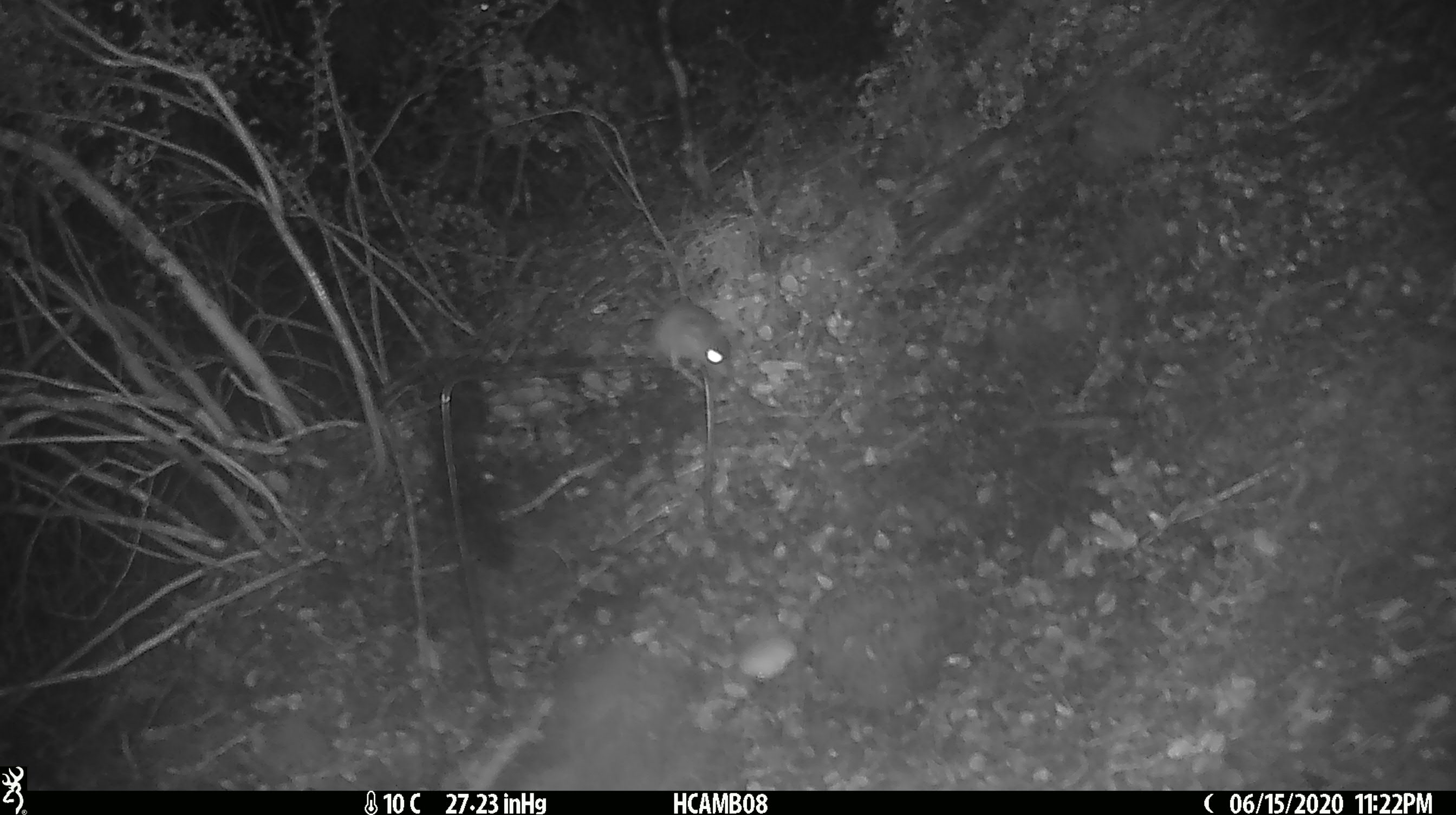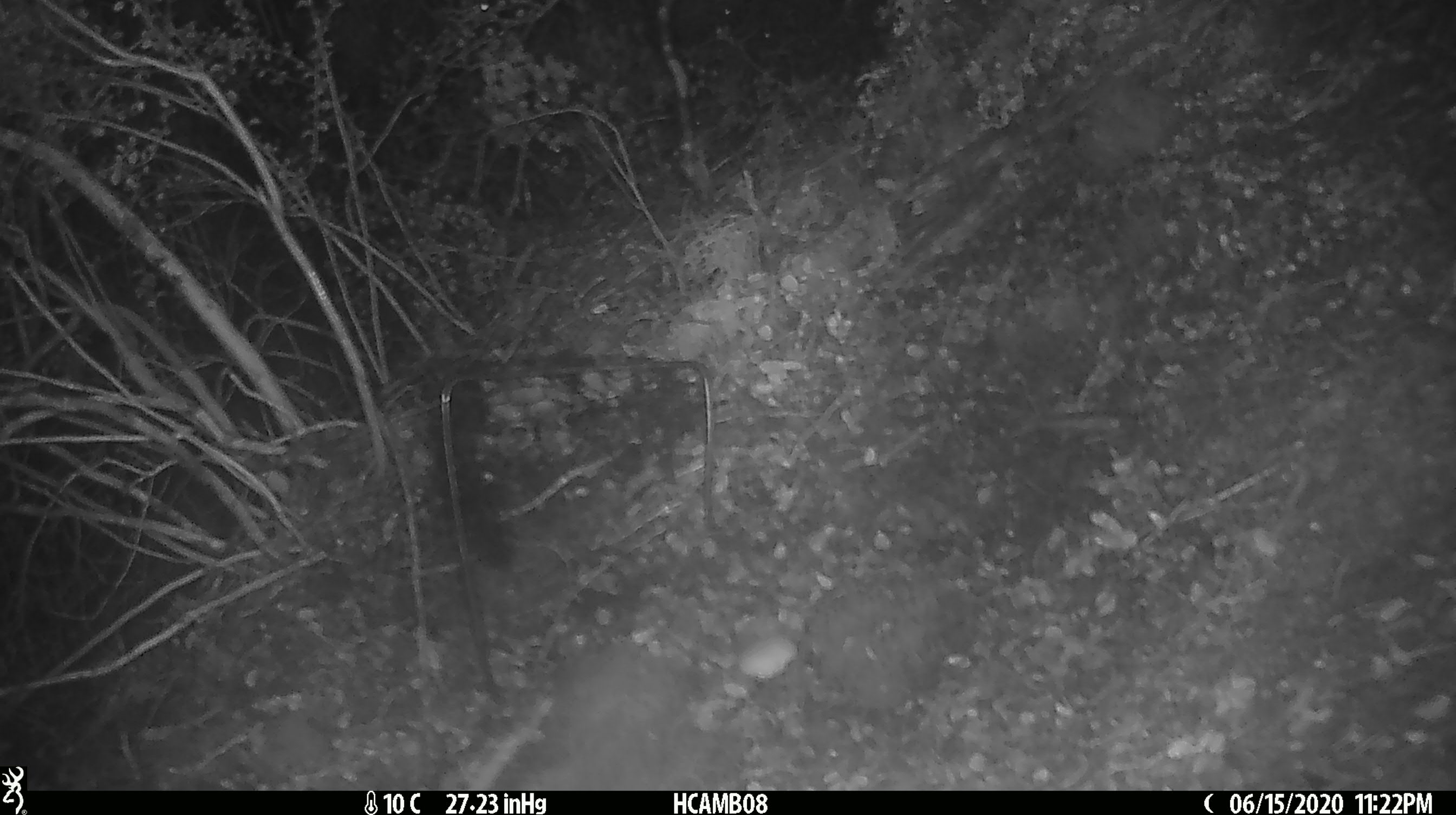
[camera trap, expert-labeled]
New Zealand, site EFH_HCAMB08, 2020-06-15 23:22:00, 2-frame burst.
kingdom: Animalia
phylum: Chordata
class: Mammalia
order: Rodentia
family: Muridae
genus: Mus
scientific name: Mus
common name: mouse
Mouse (Mus).